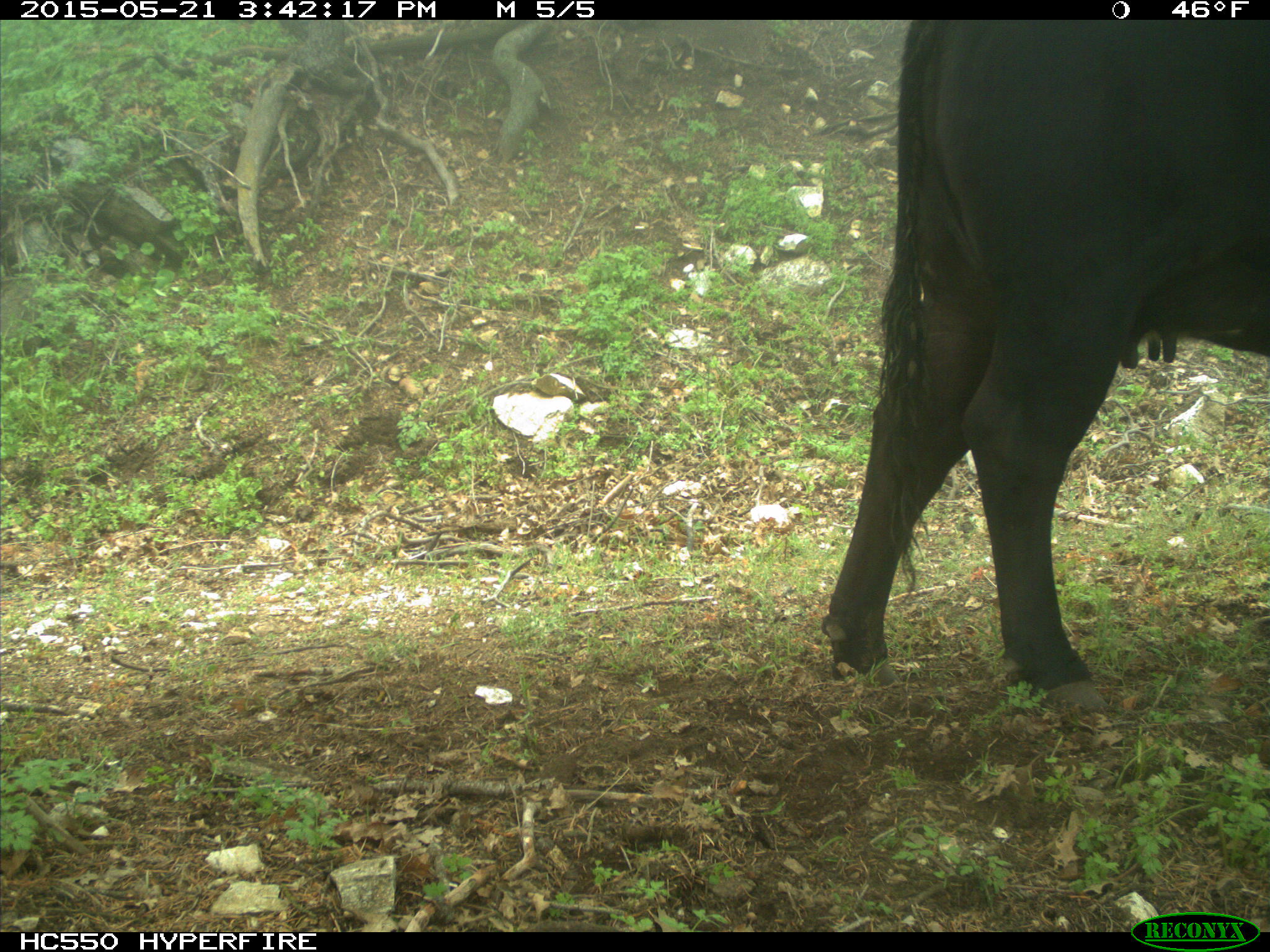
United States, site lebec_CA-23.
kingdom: Animalia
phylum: Chordata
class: Mammalia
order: Artiodactyla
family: Bovidae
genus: Bos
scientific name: Bos taurus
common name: domestic cow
Bos taurus (domestic cow).